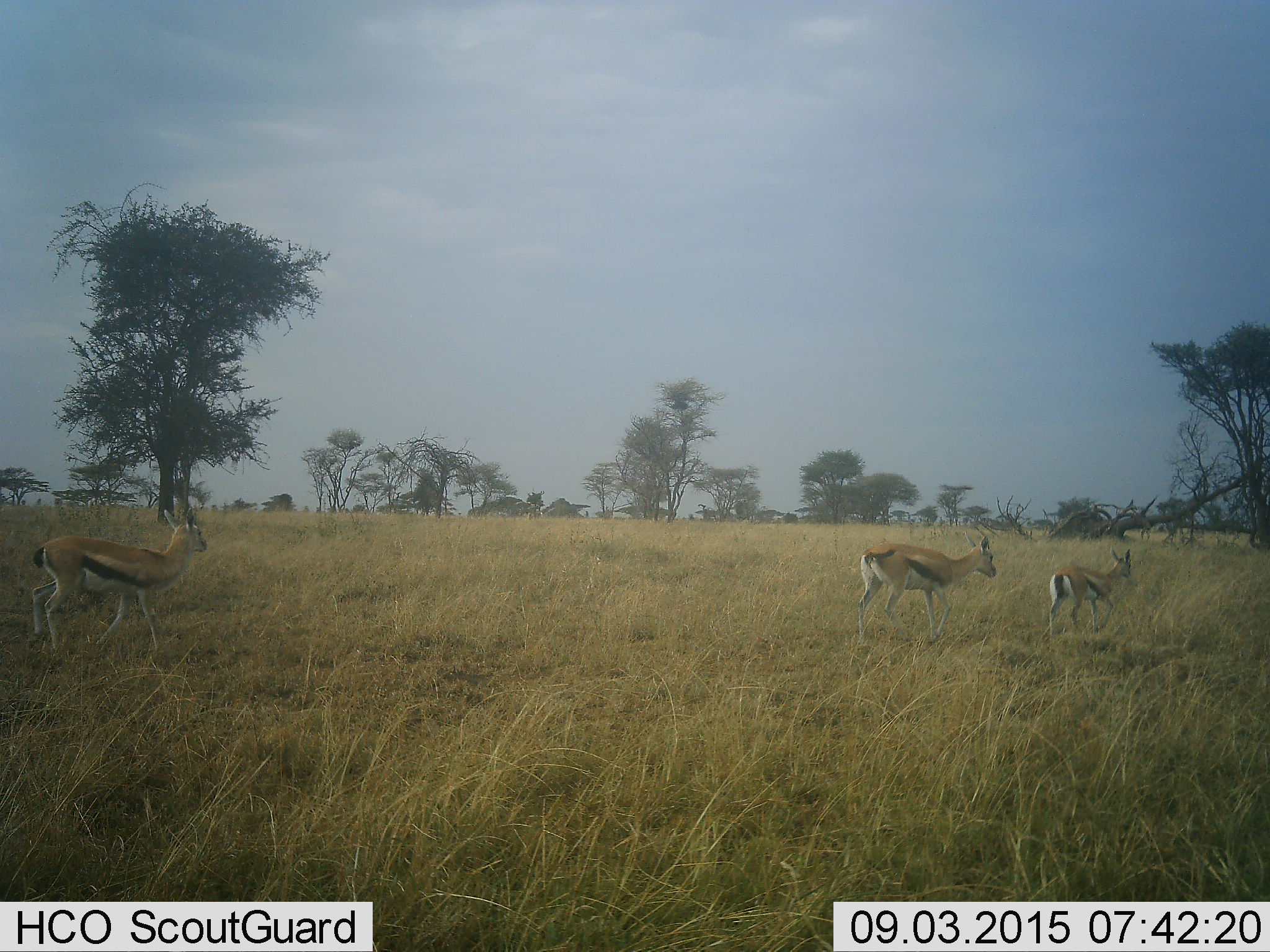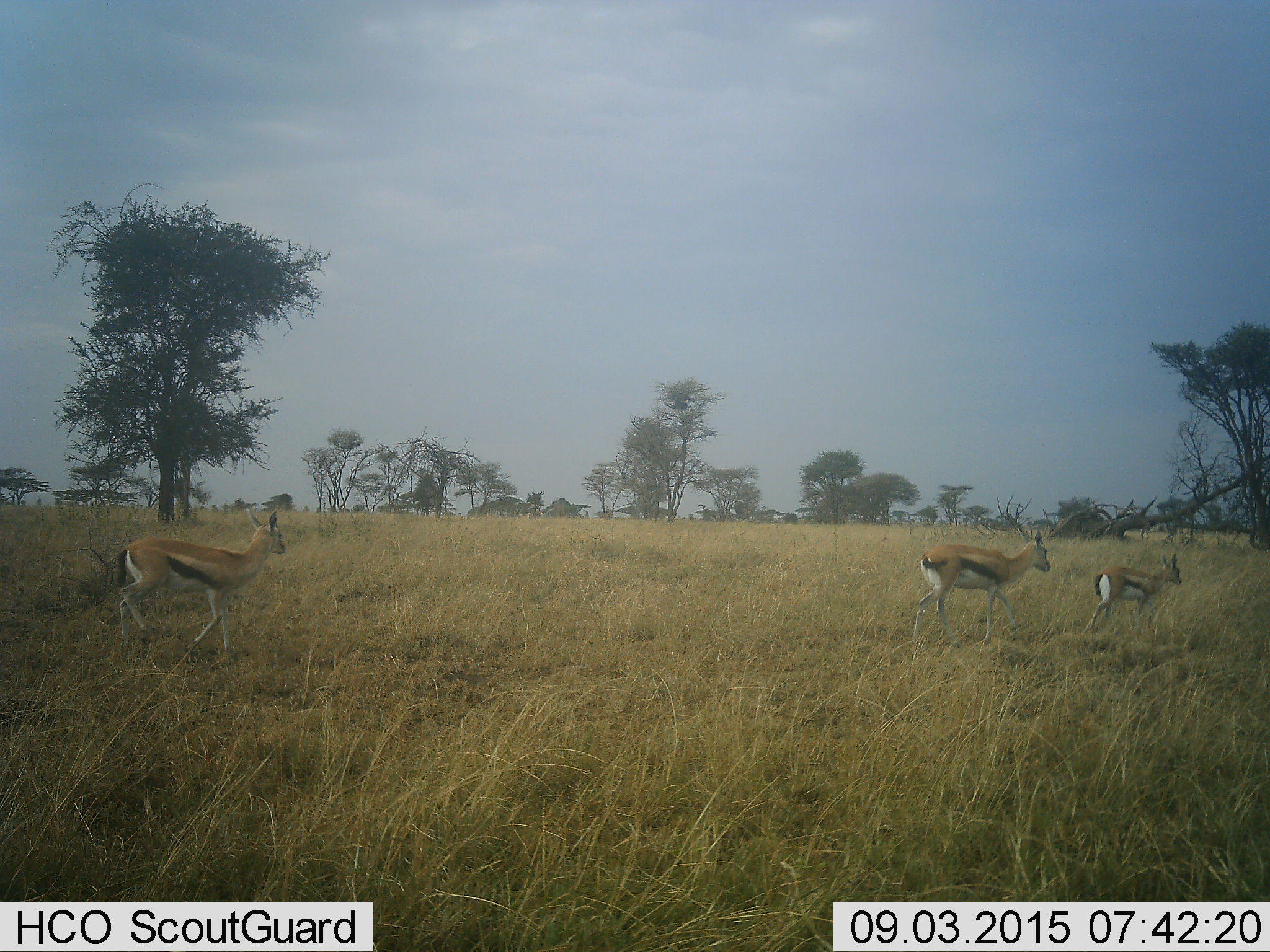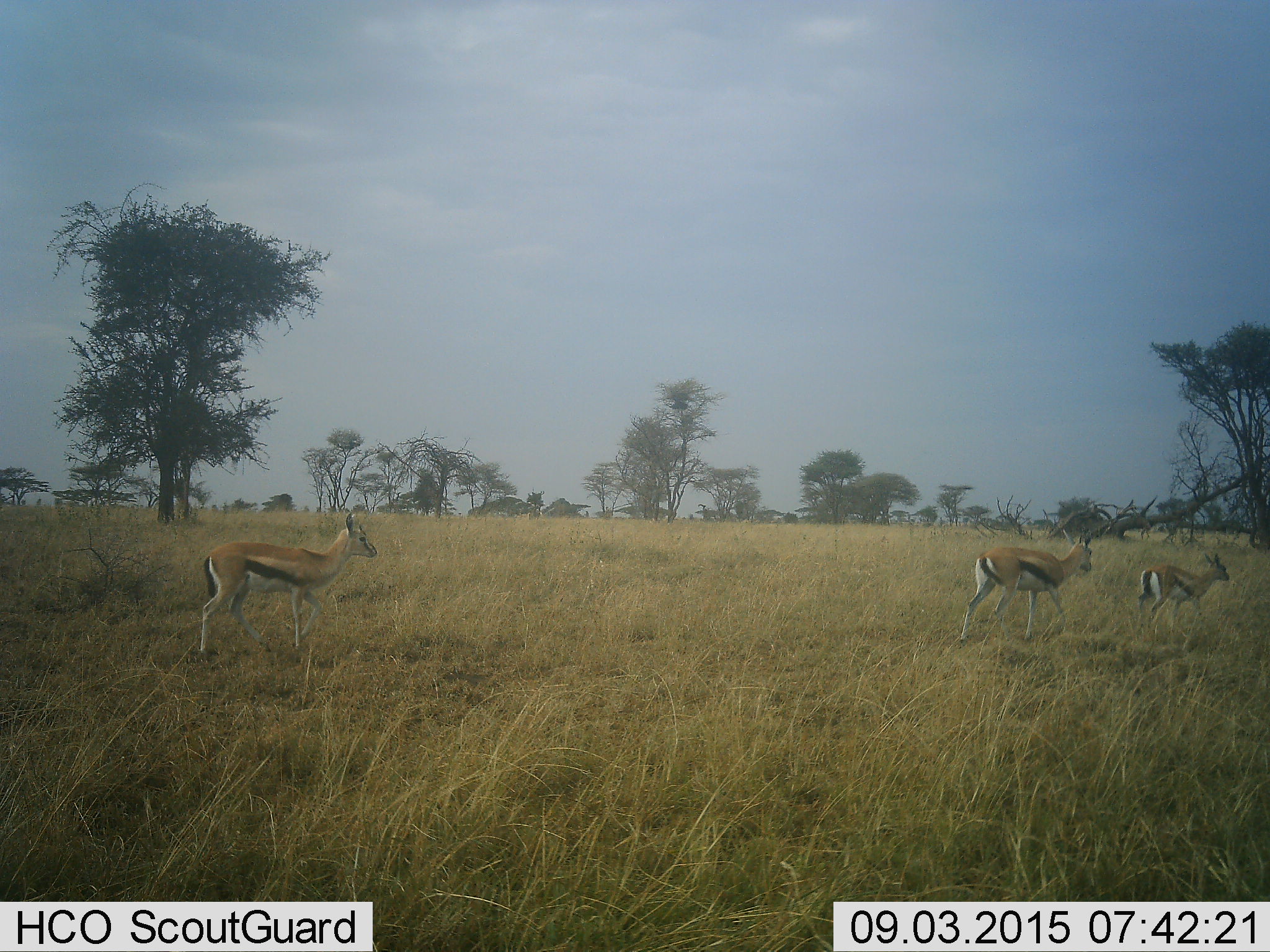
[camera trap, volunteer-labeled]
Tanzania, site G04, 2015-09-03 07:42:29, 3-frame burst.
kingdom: Animalia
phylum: Chordata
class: Mammalia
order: Artiodactyla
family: Bovidae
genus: Eudorcas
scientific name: Eudorcas thomsonii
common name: thomson's gazelle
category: gazellethomsons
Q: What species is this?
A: Gazellethomsons (thomson's gazelle) (Eudorcas thomsonii).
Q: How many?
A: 3.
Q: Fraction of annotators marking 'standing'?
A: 22%.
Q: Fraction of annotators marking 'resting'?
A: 0%.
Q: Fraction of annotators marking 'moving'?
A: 94%.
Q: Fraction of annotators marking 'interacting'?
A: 0%.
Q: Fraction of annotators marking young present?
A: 50%.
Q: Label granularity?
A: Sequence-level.